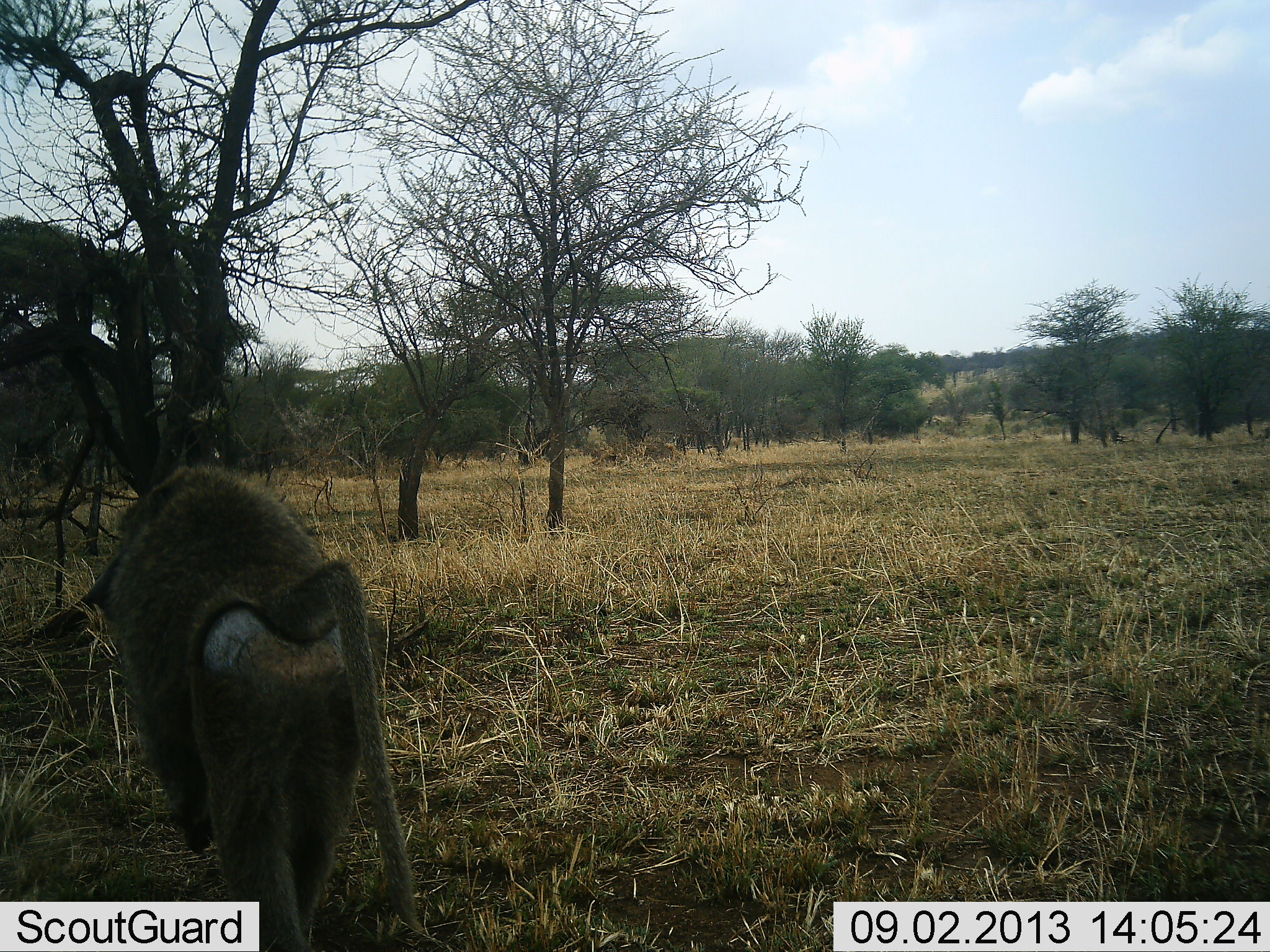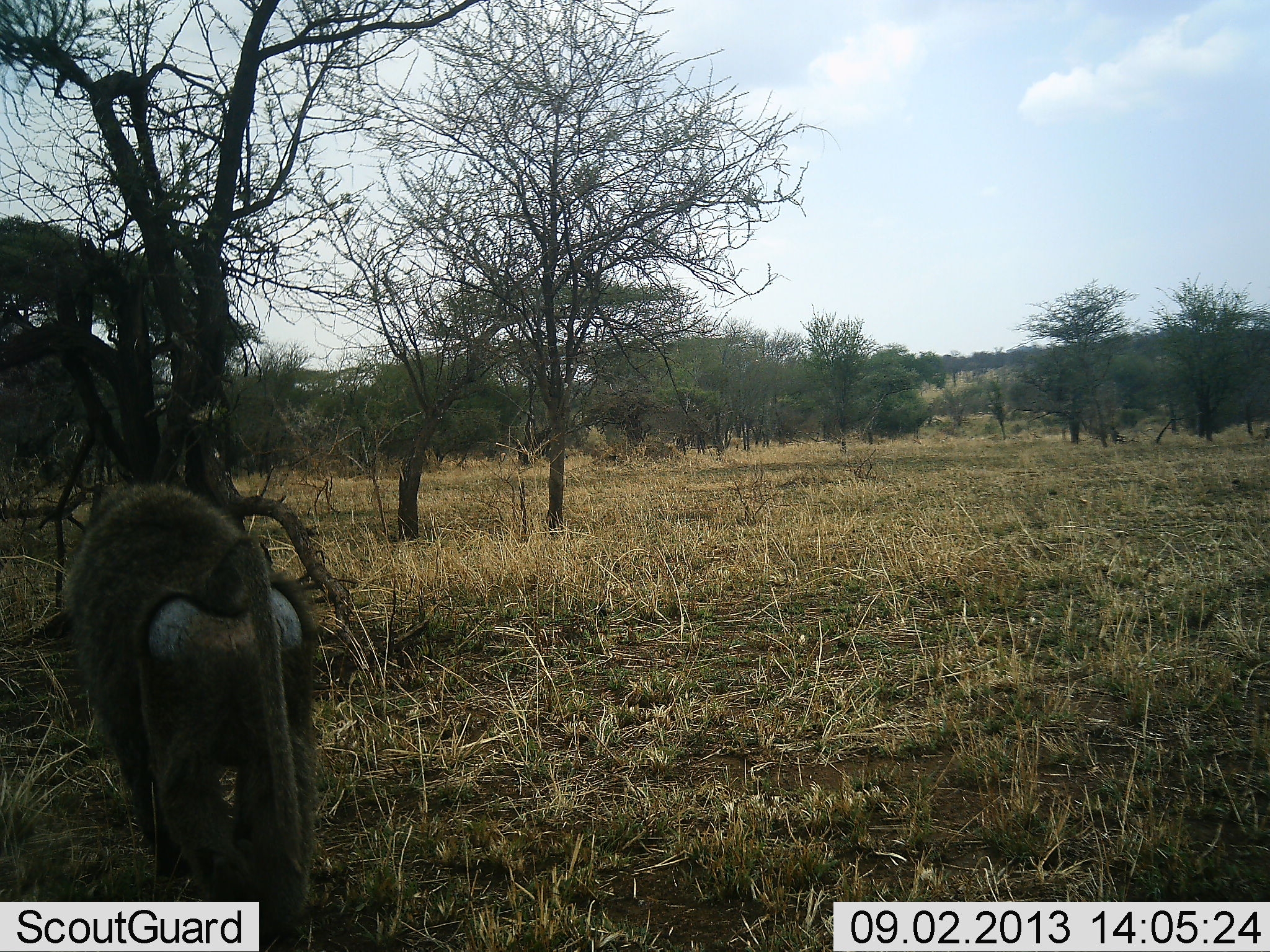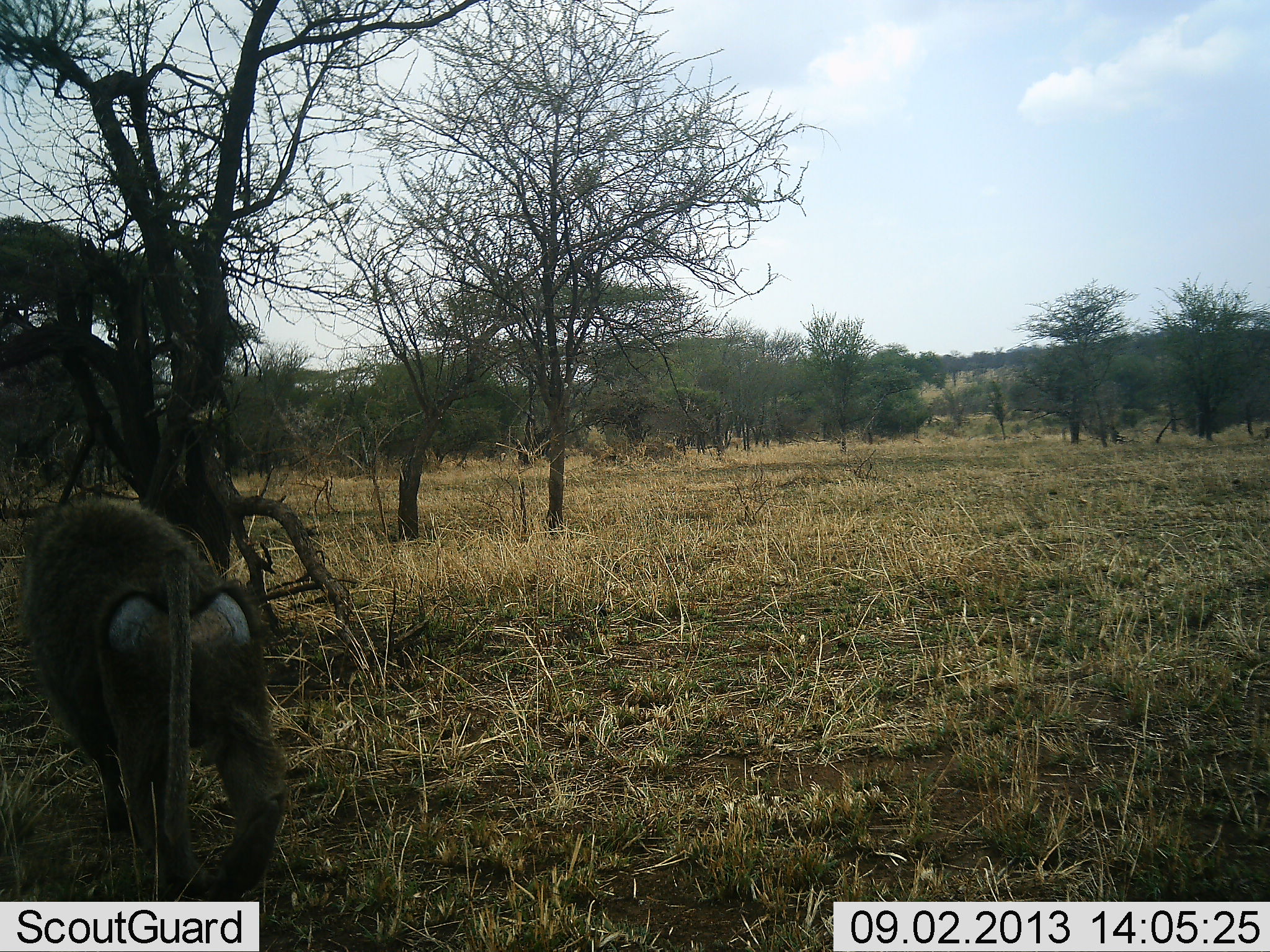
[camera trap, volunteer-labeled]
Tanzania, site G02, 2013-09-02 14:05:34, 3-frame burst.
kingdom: Animalia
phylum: Chordata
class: Mammalia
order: Primates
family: Cercopithecidae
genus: Papio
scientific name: Papio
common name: baboon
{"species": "baboon (Papio)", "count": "1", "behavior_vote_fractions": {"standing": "4%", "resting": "0%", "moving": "100%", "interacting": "0%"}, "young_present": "0%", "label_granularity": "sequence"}